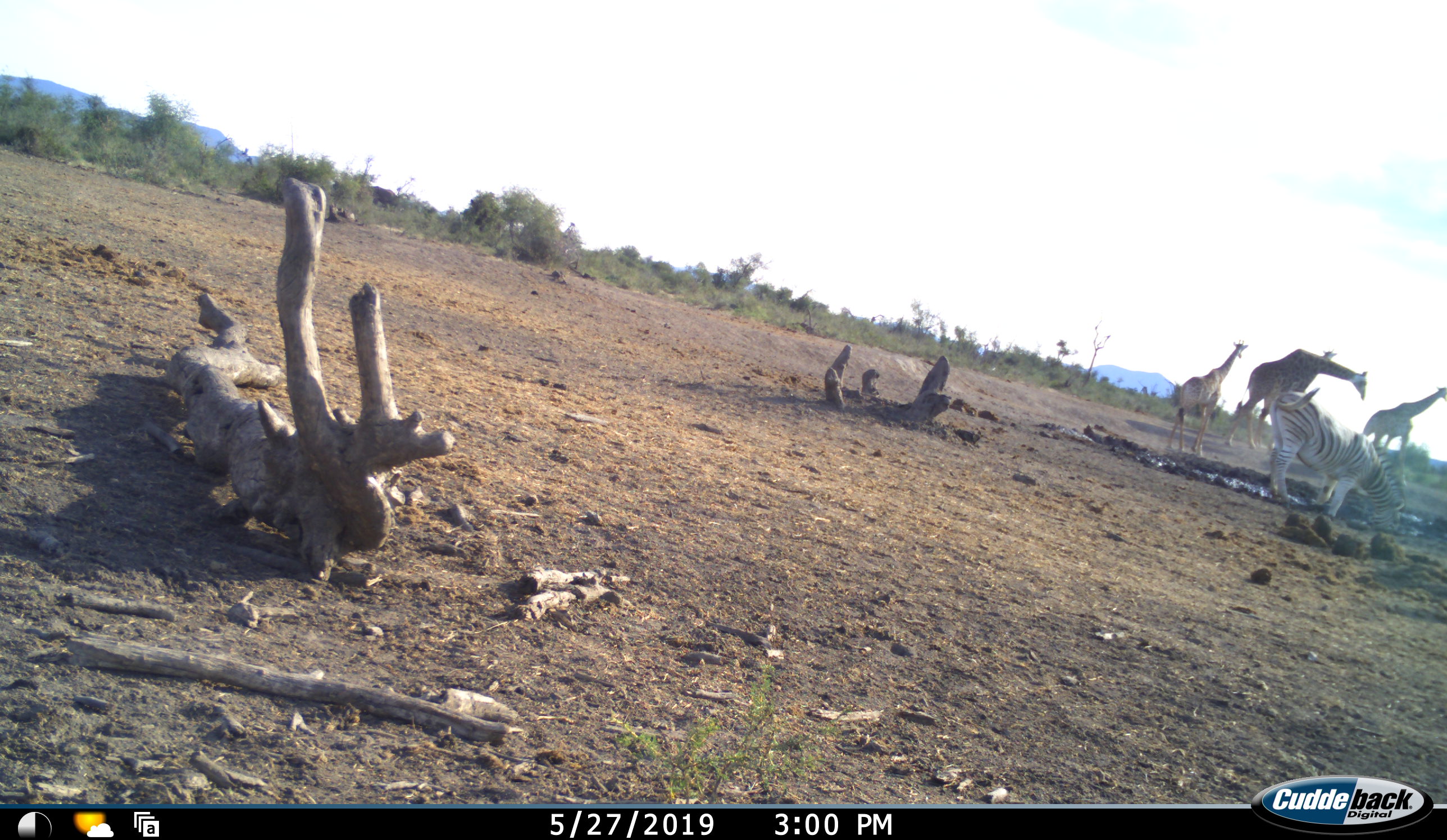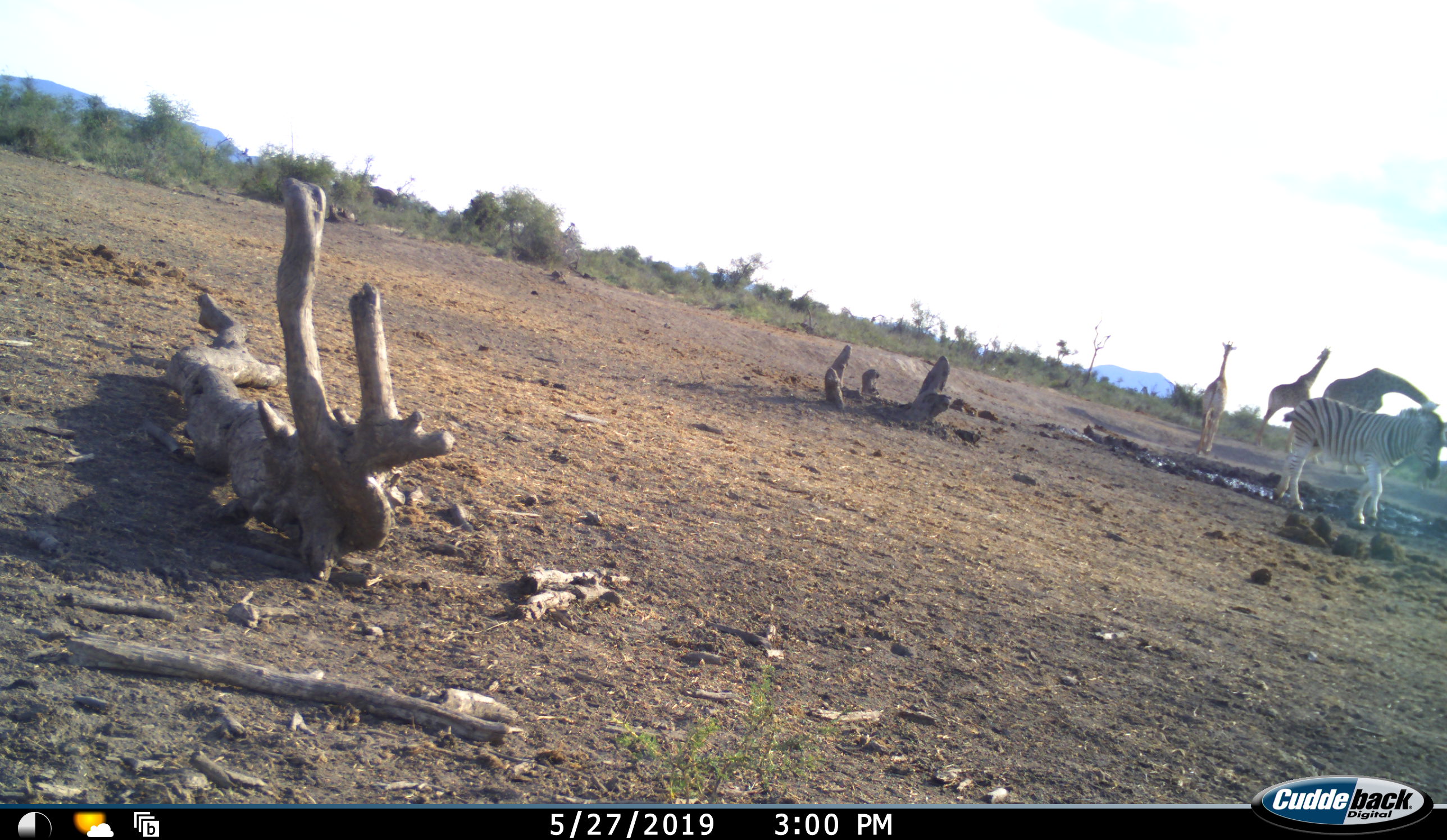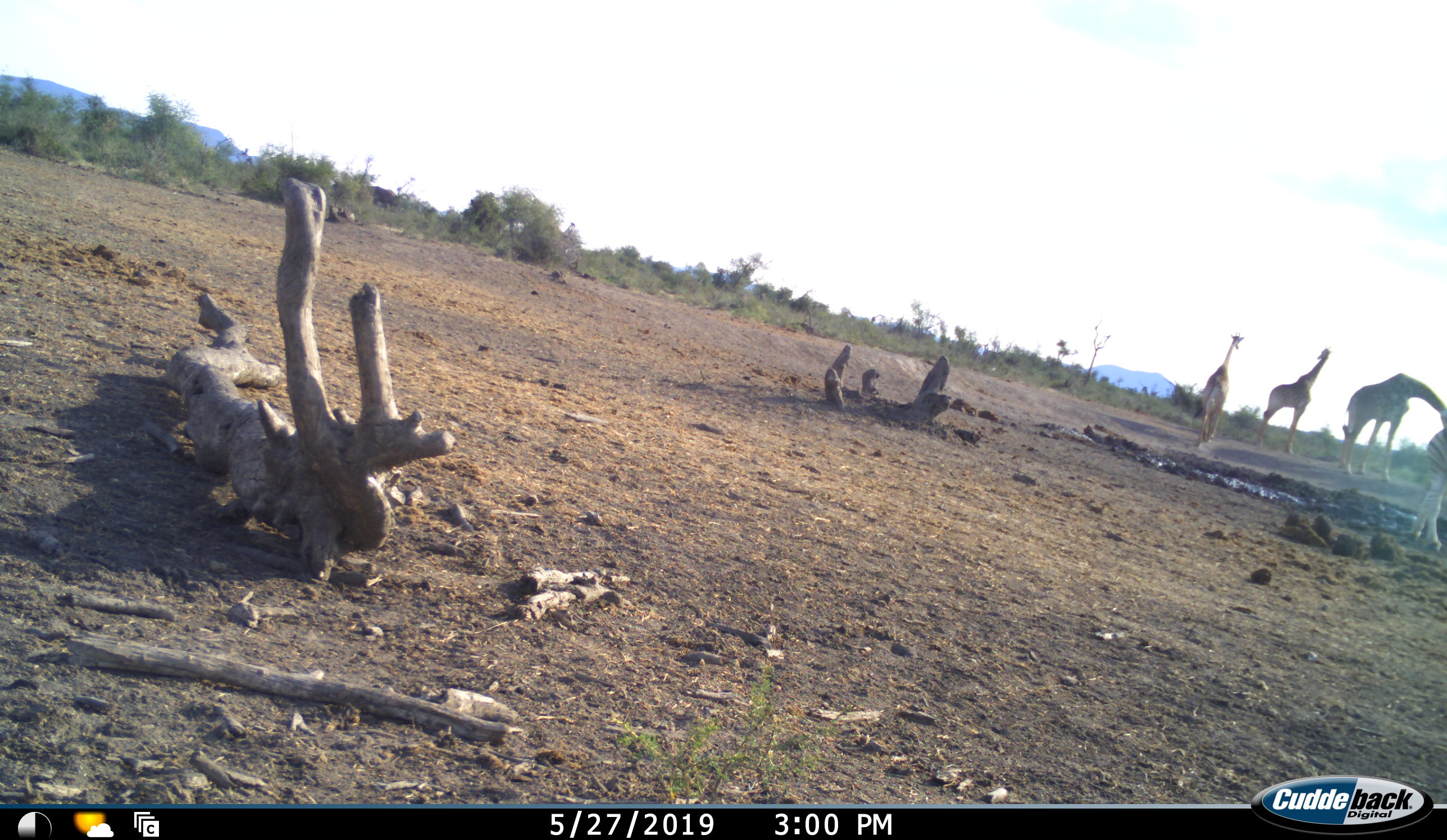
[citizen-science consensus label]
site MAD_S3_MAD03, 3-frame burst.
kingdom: Animalia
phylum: Chordata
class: Mammalia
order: Artiodactyla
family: Giraffidae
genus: Giraffa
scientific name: Giraffa camelopardalis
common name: giraffe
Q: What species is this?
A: Giraffe (Giraffa camelopardalis).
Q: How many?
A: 4.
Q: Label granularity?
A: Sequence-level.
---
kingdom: Animalia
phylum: Chordata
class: Mammalia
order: Perissodactyla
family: Equidae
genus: Equus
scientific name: Equus quagga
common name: plains zebra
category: zebraplains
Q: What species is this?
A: Zebraplains (plains zebra) (Equus quagga).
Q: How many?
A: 1.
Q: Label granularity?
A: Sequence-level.